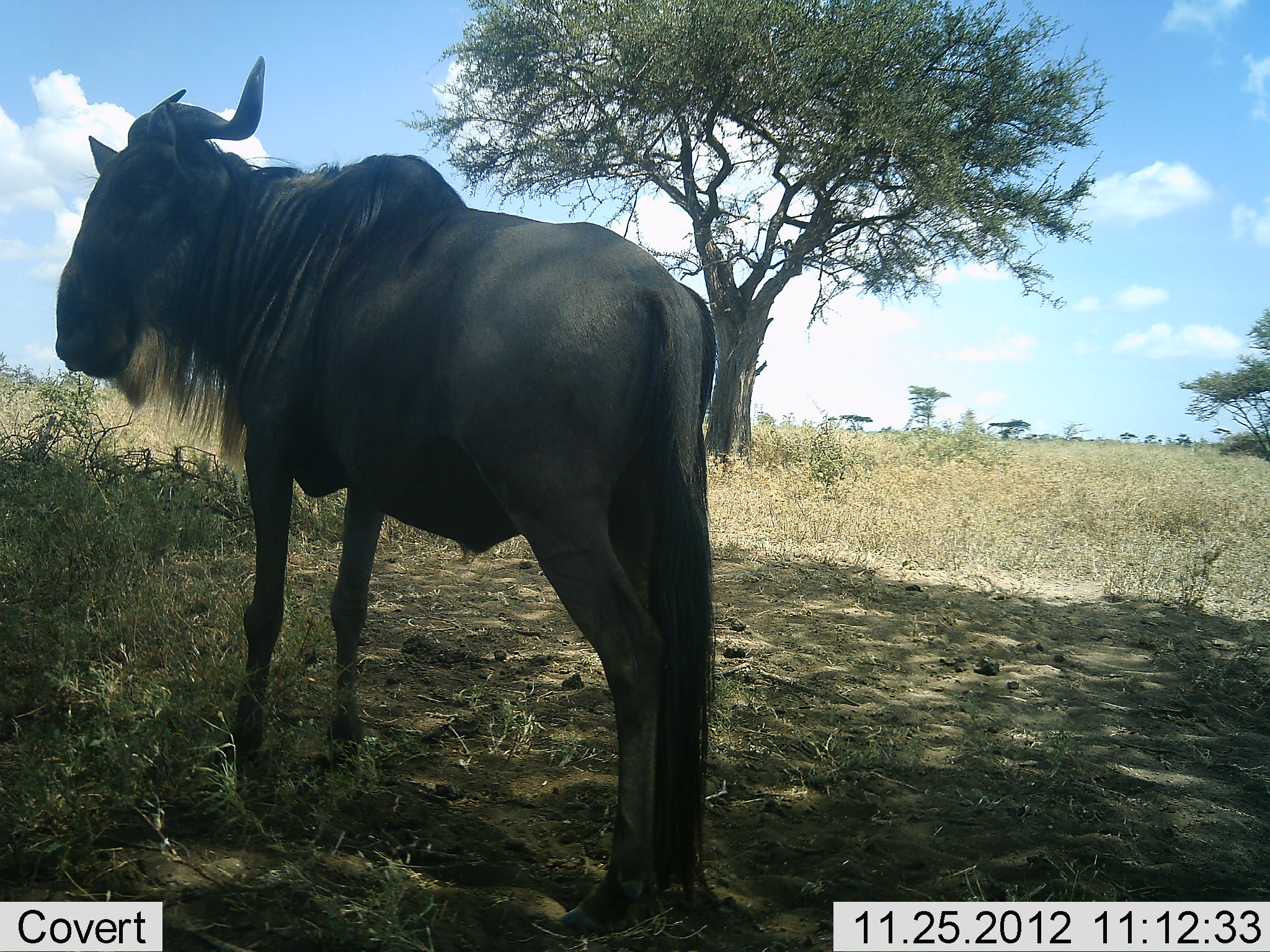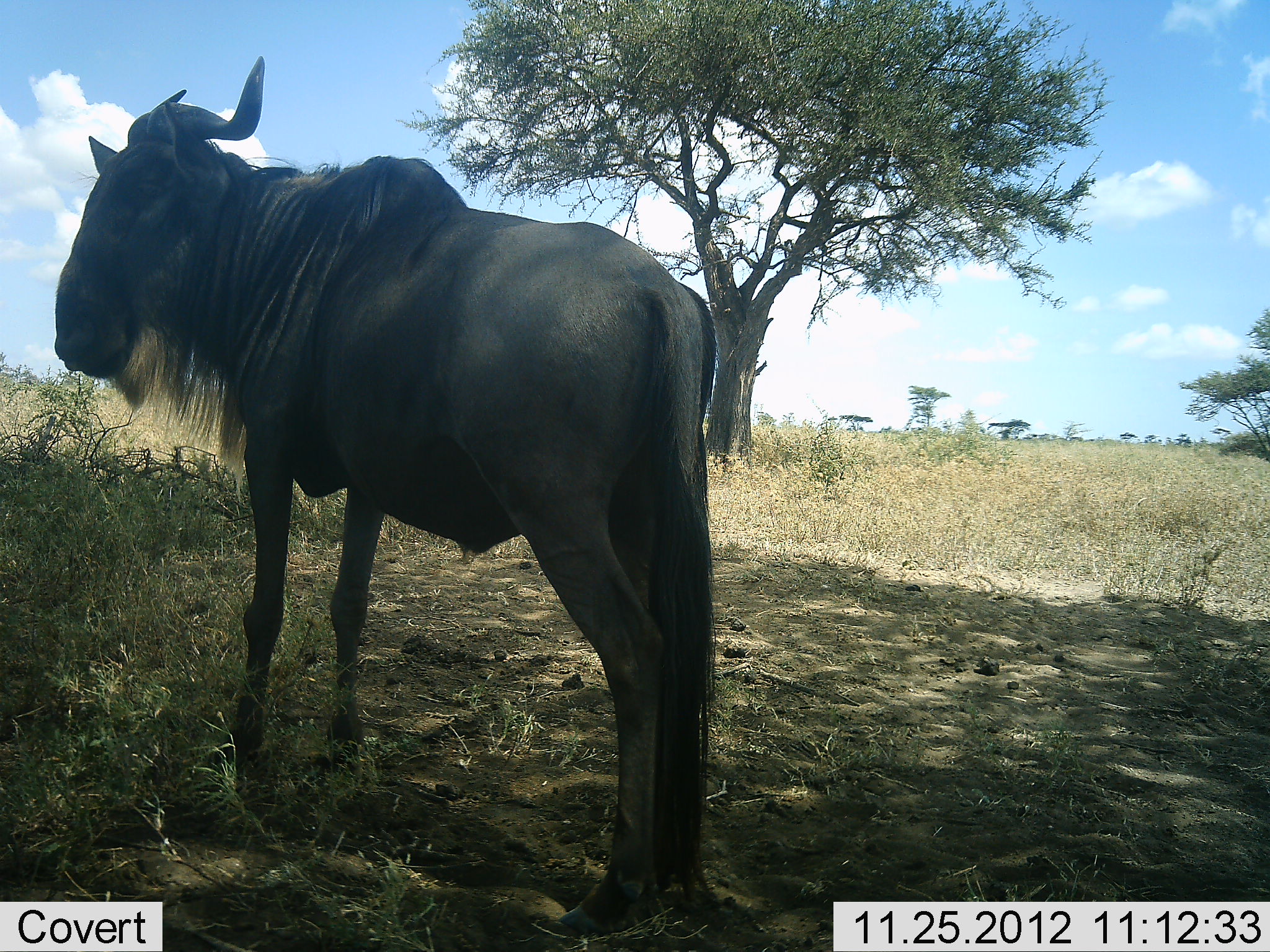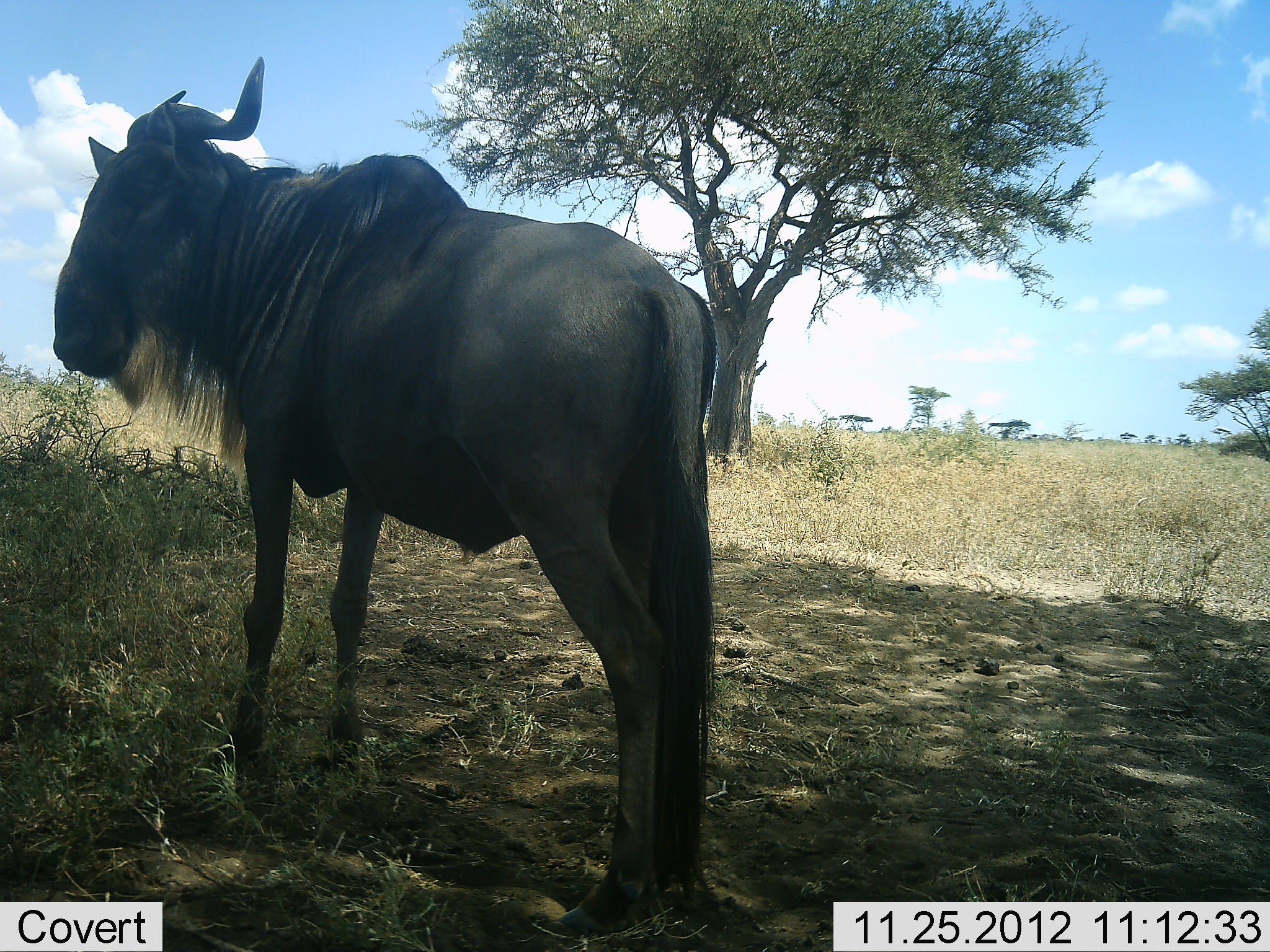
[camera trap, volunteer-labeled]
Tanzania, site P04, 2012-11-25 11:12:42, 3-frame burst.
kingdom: Animalia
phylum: Chordata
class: Mammalia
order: Artiodactyla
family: Bovidae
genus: Connochaetes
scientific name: Connochaetes taurinus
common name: blue wildebeest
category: wildebeest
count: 1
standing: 100%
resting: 0%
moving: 0%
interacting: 0%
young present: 0%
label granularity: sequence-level